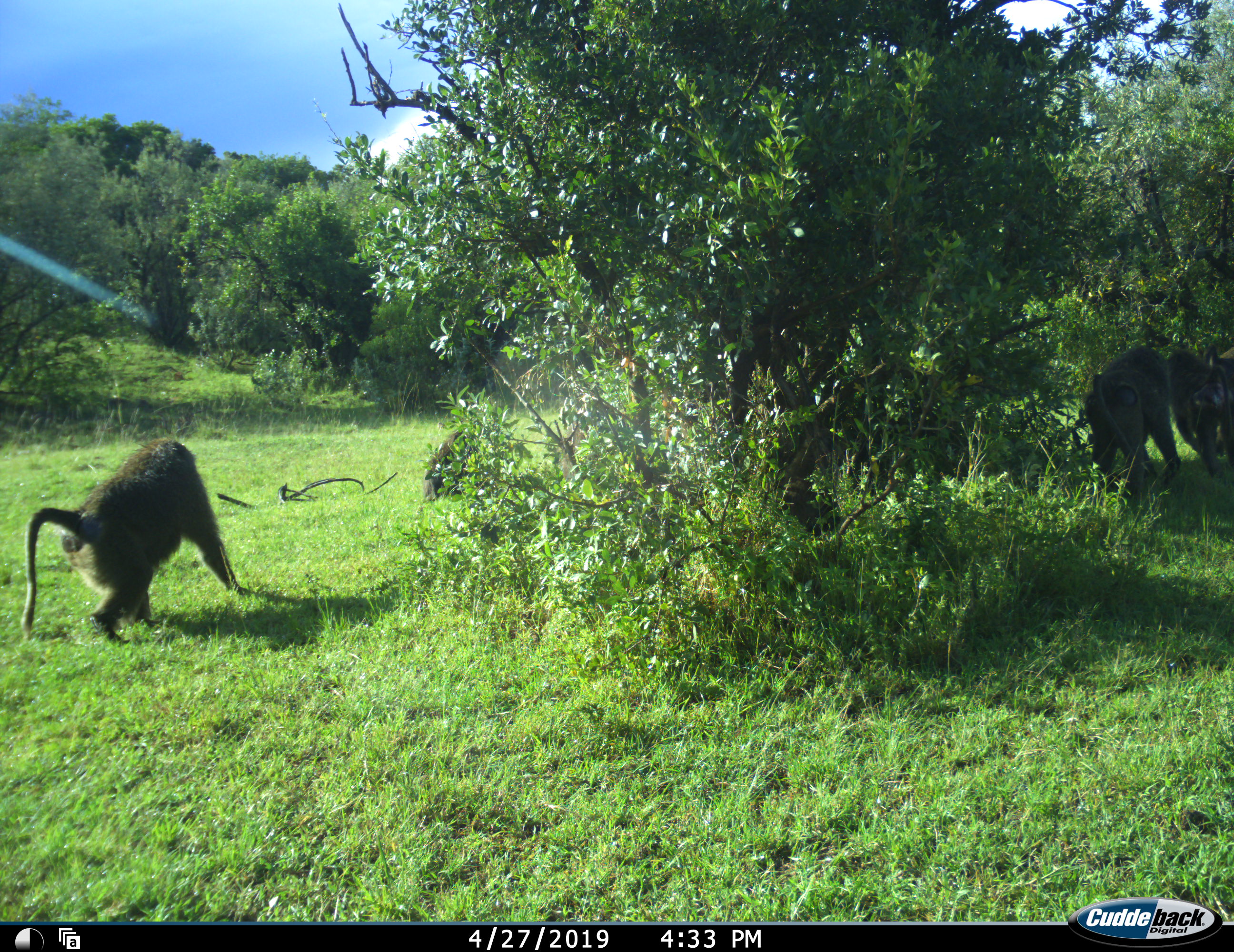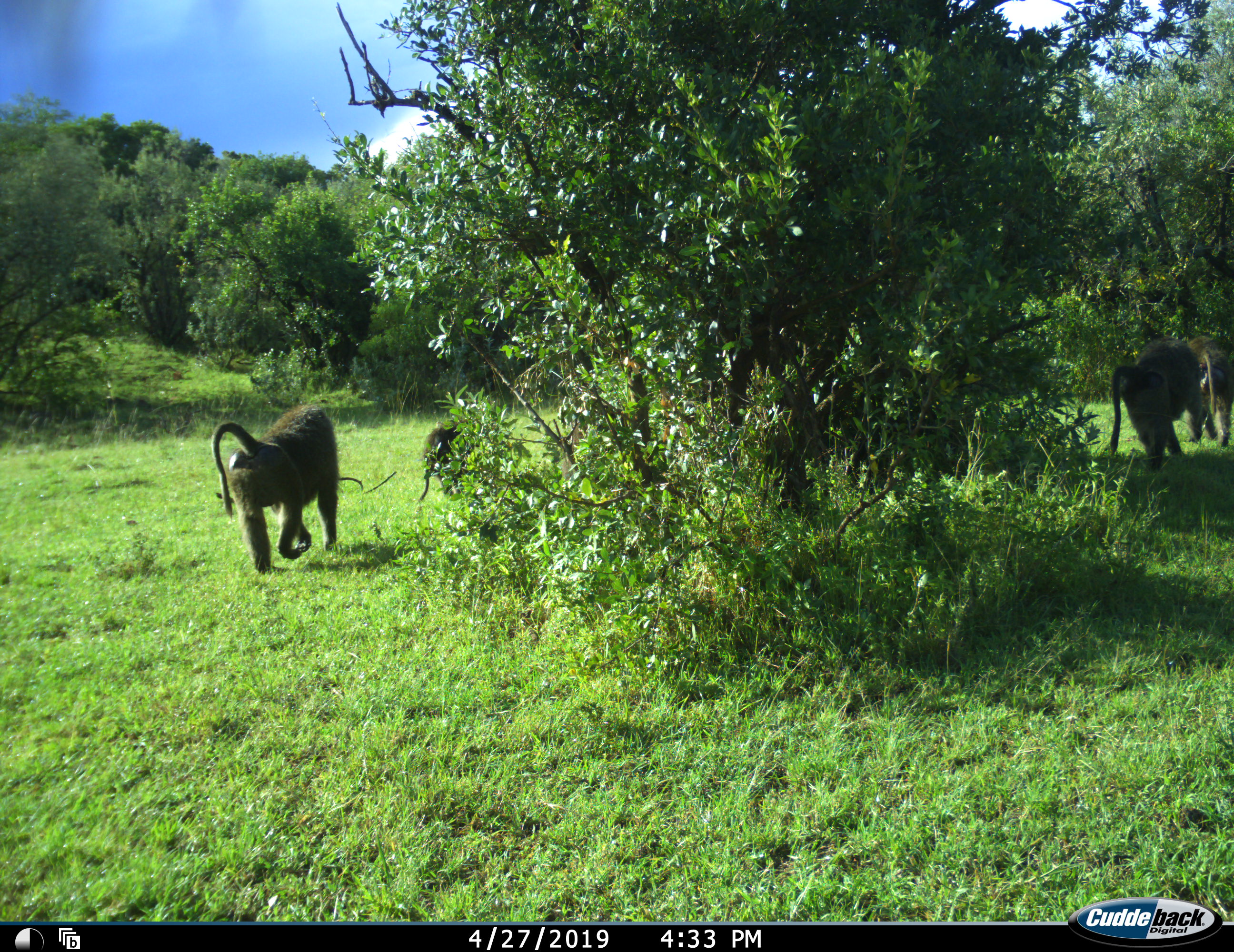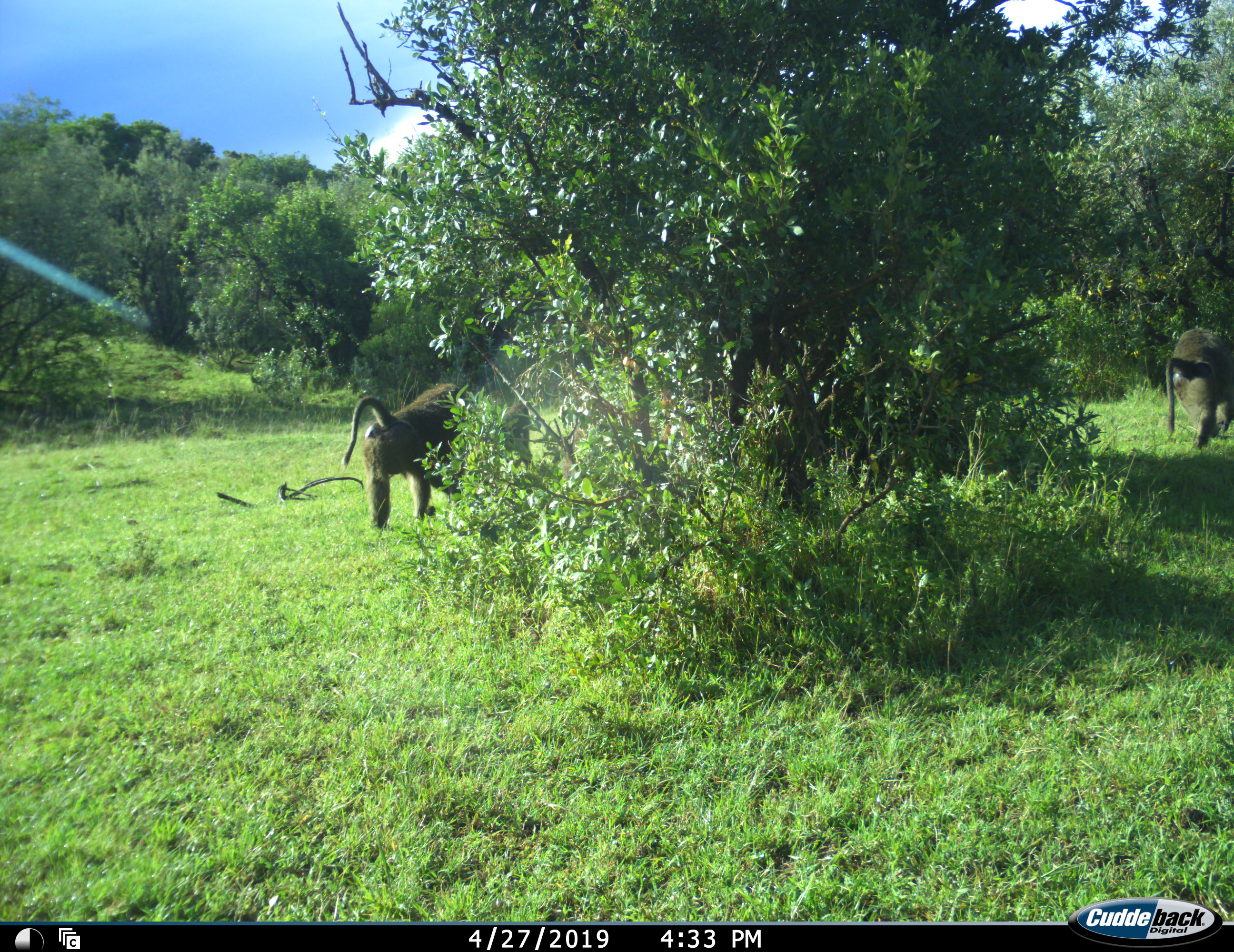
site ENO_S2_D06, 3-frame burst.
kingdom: Animalia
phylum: Chordata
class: Mammalia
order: Primates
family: Cercopithecidae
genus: Papio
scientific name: Papio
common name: baboon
Baboon (Papio), count 5. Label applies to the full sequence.